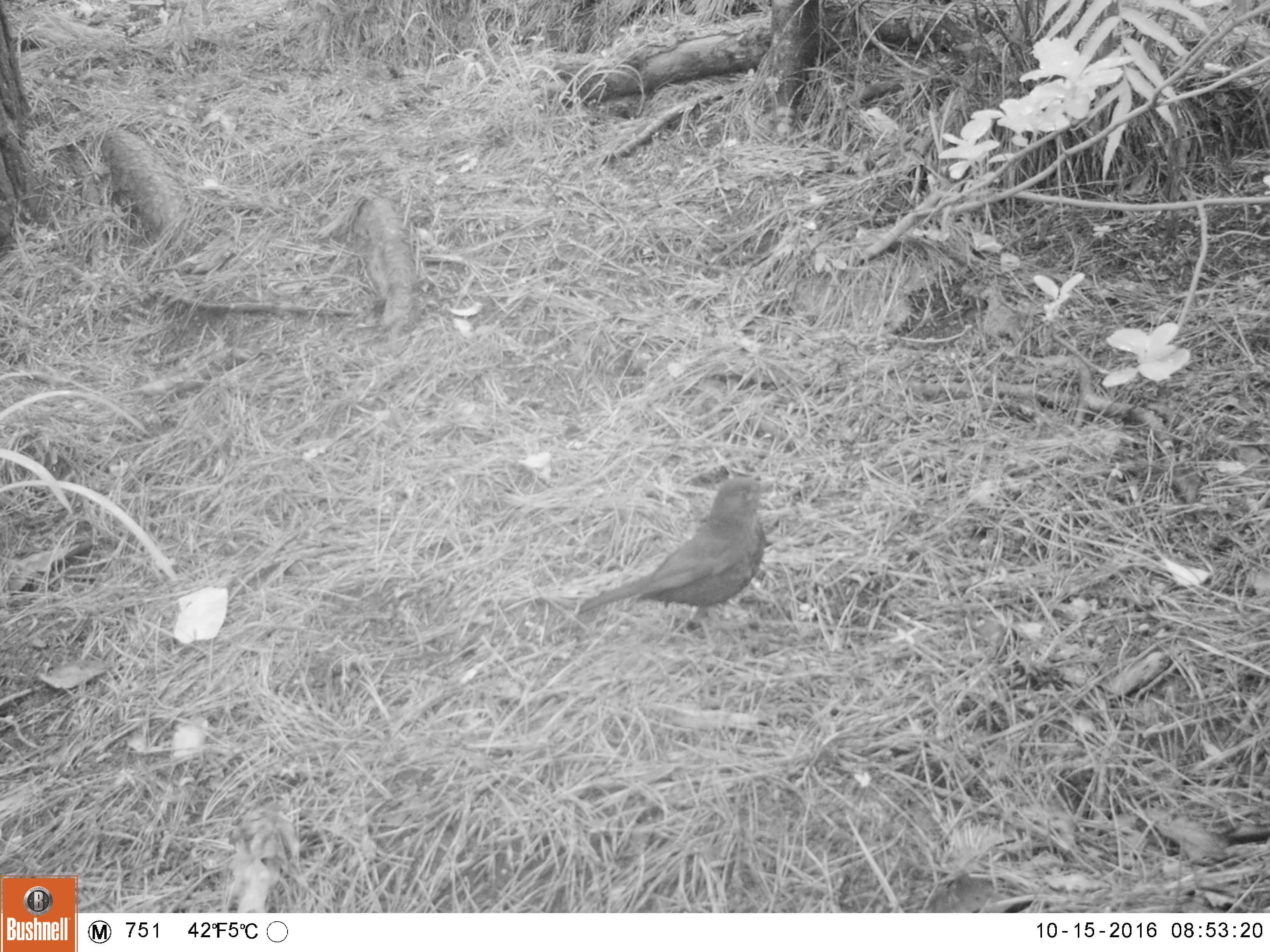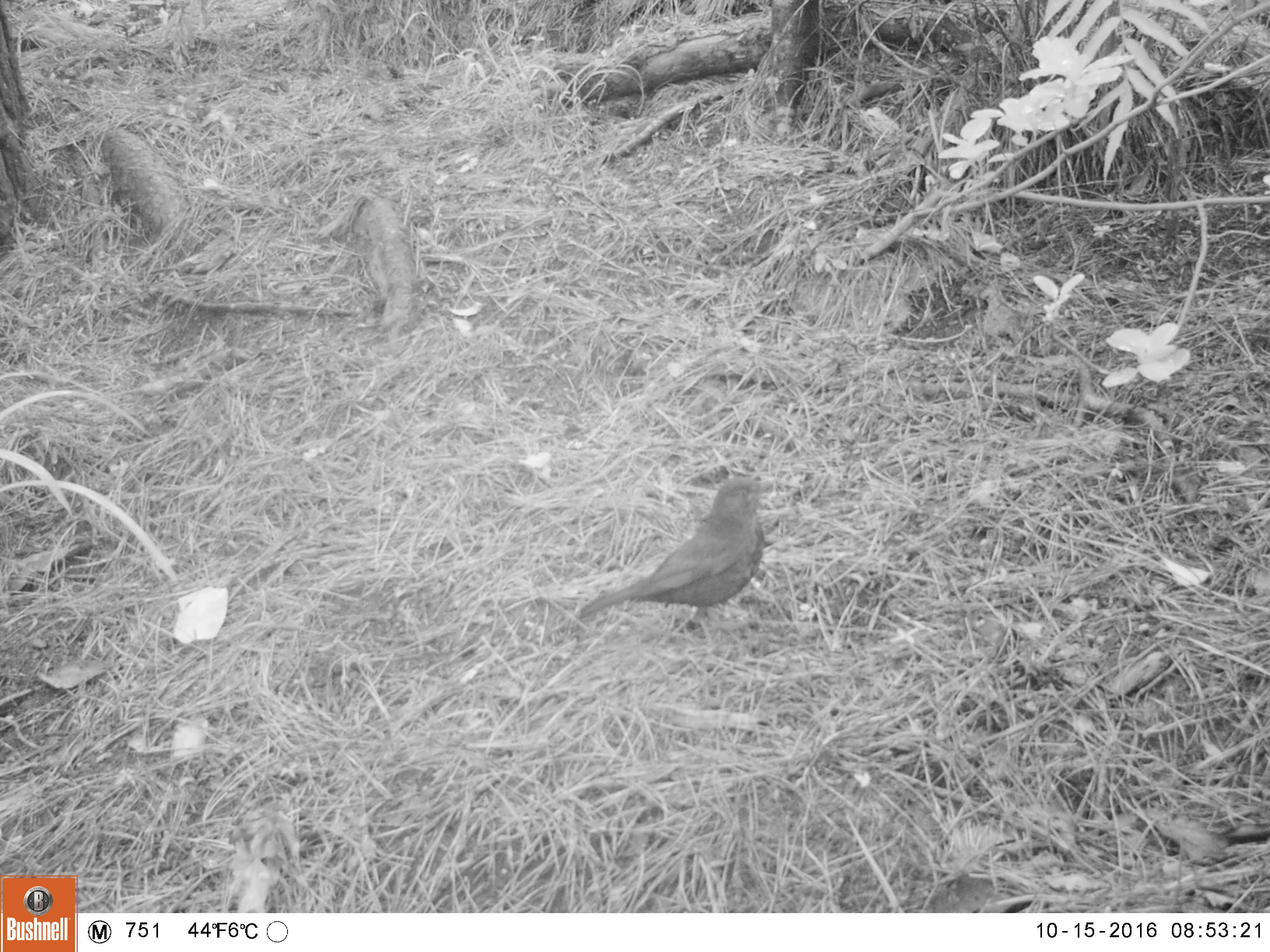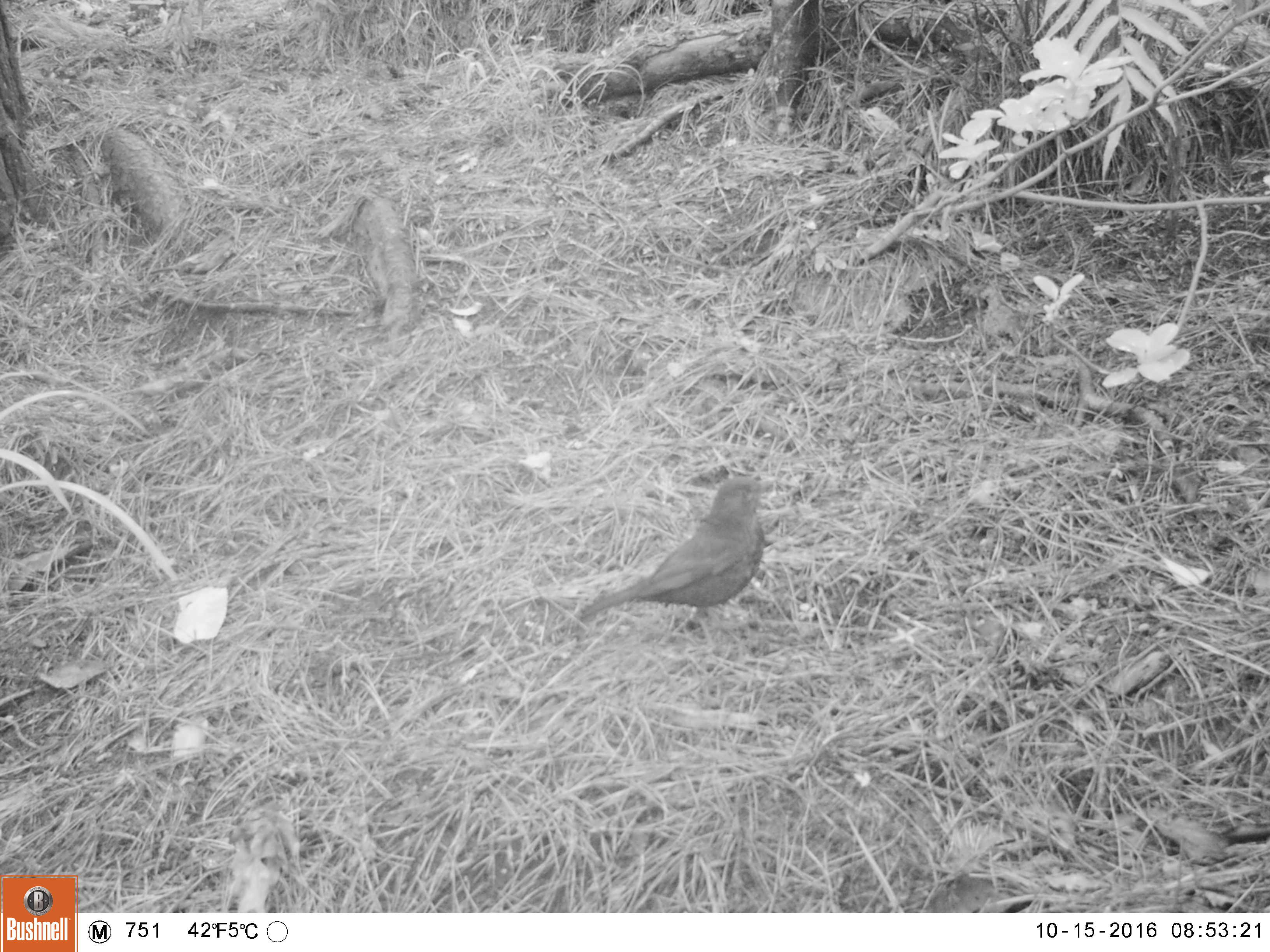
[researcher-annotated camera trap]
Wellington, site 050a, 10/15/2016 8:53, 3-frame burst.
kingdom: Animalia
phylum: Chordata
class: Aves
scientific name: Aves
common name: bird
Bird (Aves).